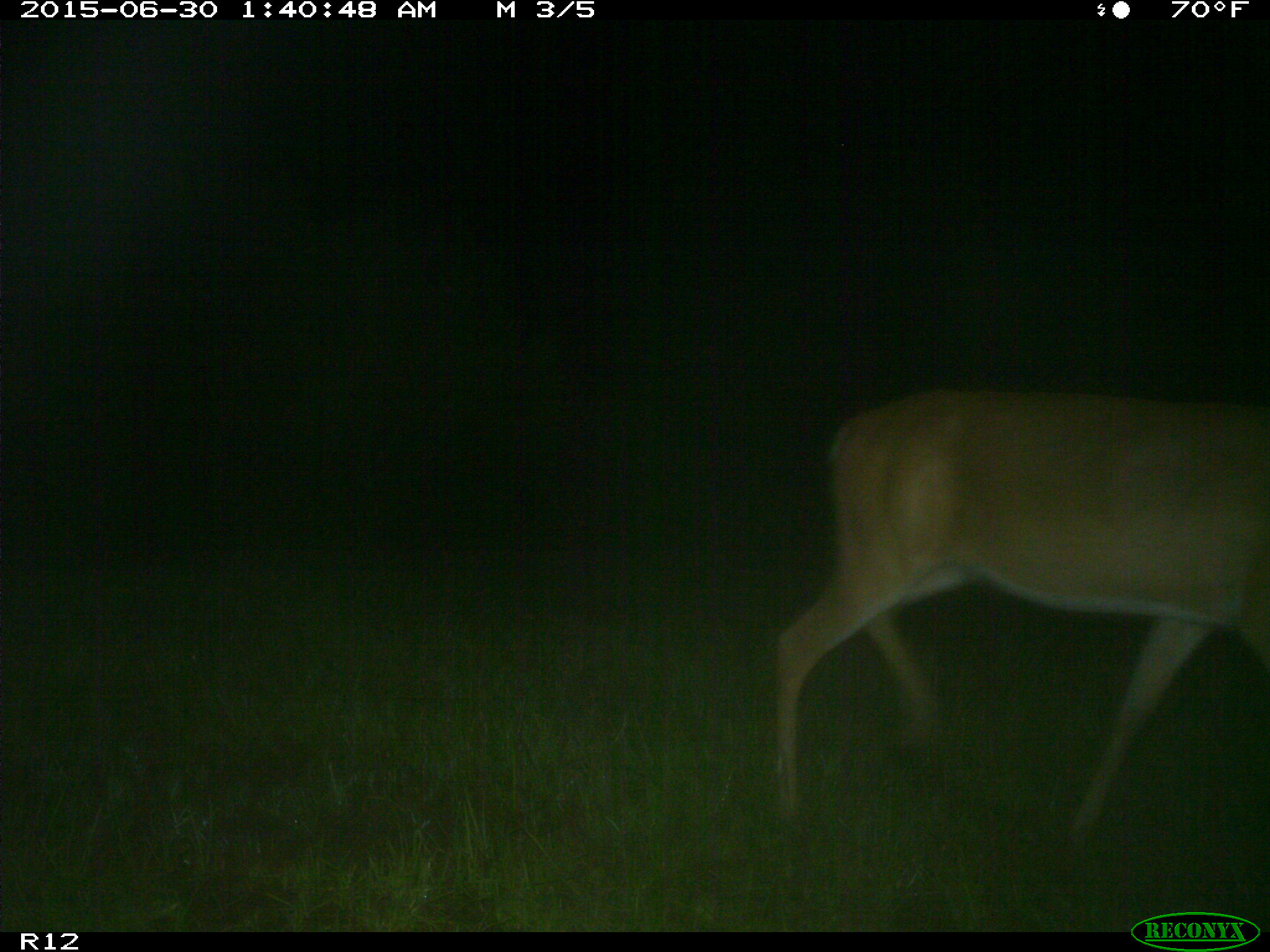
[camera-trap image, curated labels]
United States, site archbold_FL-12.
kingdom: Animalia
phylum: Chordata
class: Mammalia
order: Artiodactyla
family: Cervidae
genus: Odocoileus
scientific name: Odocoileus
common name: deer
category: unidentified deer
Unidentified deer (deer) (Odocoileus).